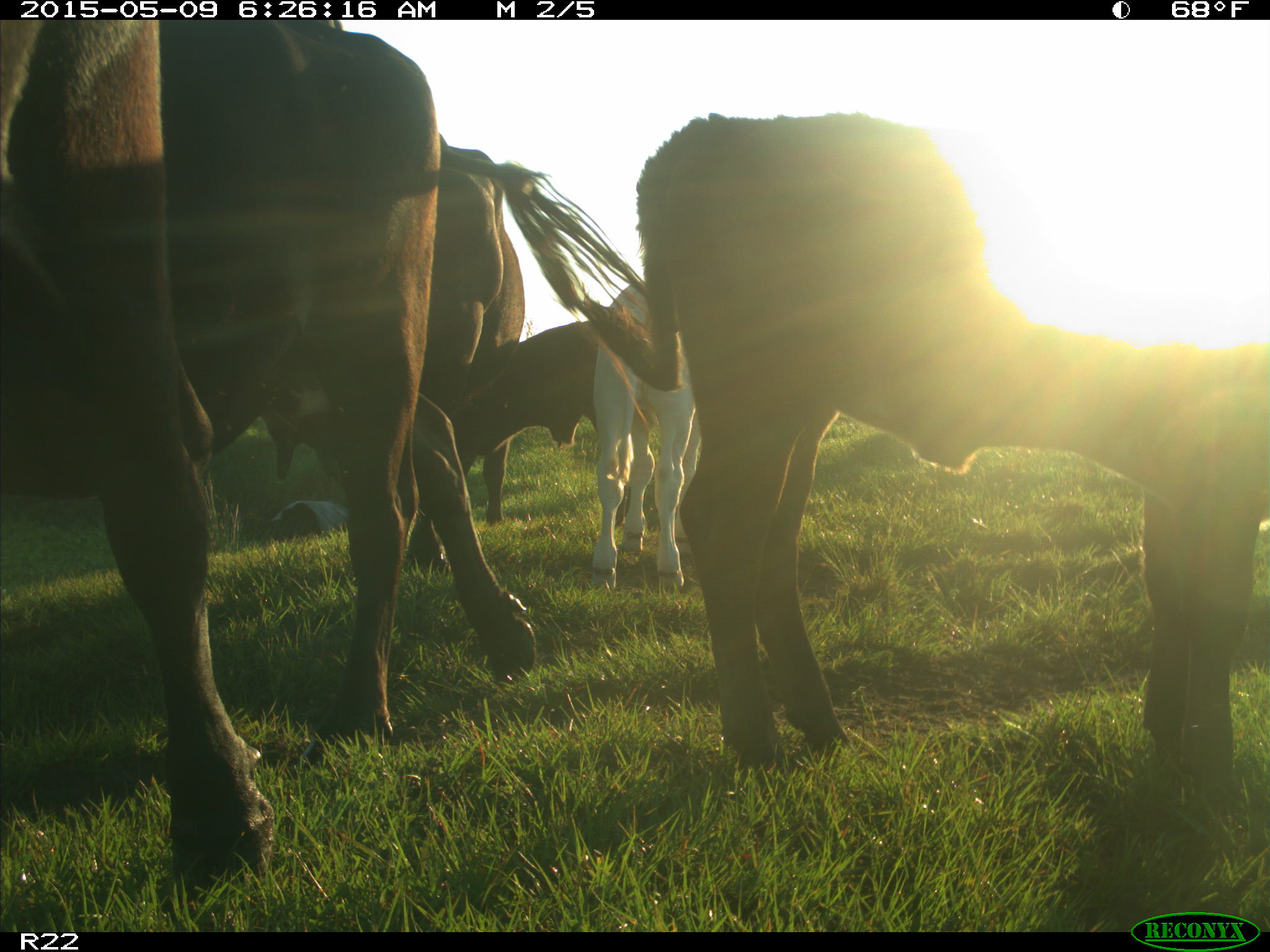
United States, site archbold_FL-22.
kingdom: Animalia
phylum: Chordata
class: Mammalia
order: Artiodactyla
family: Bovidae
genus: Bos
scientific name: Bos taurus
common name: domestic cow